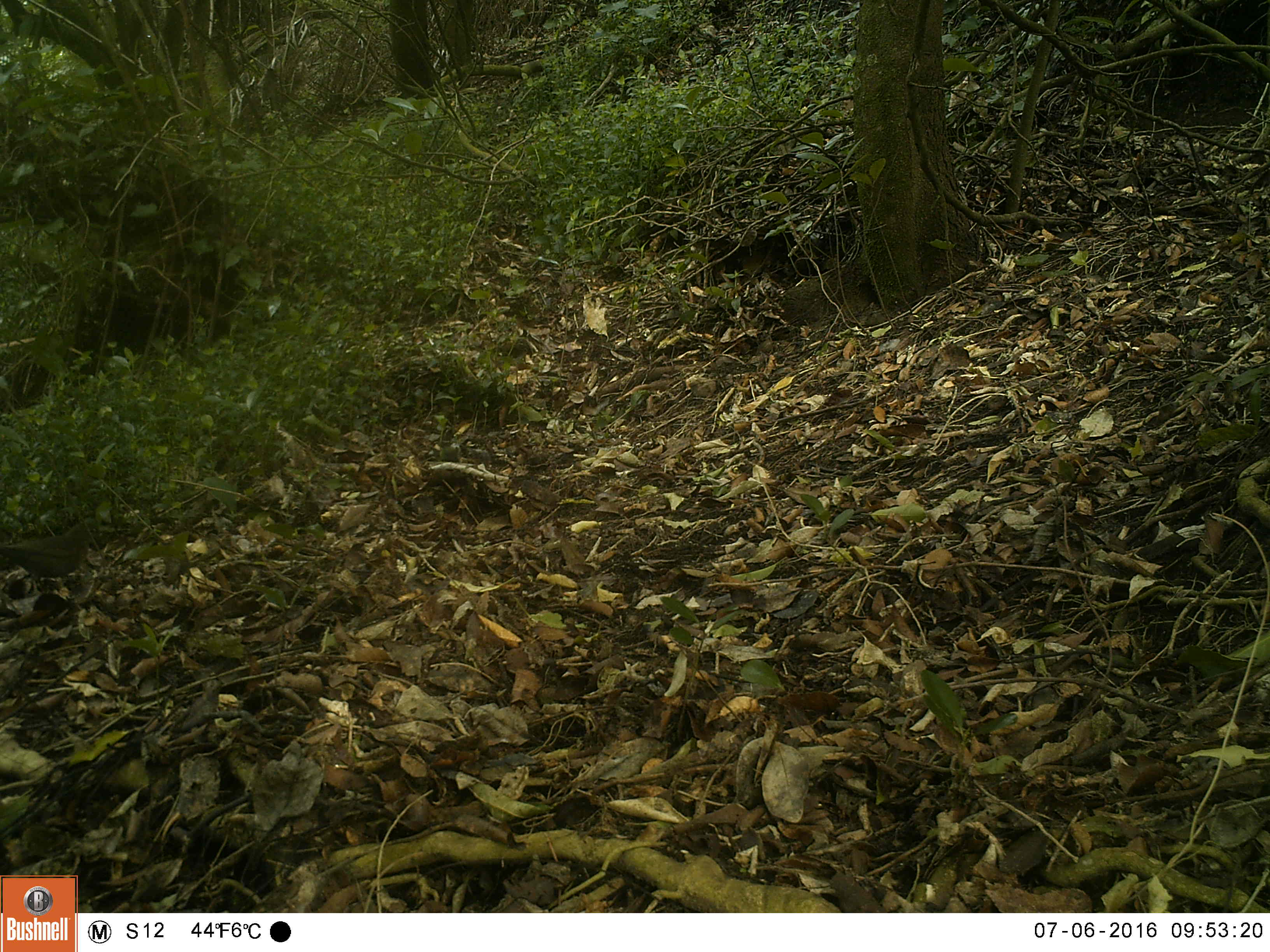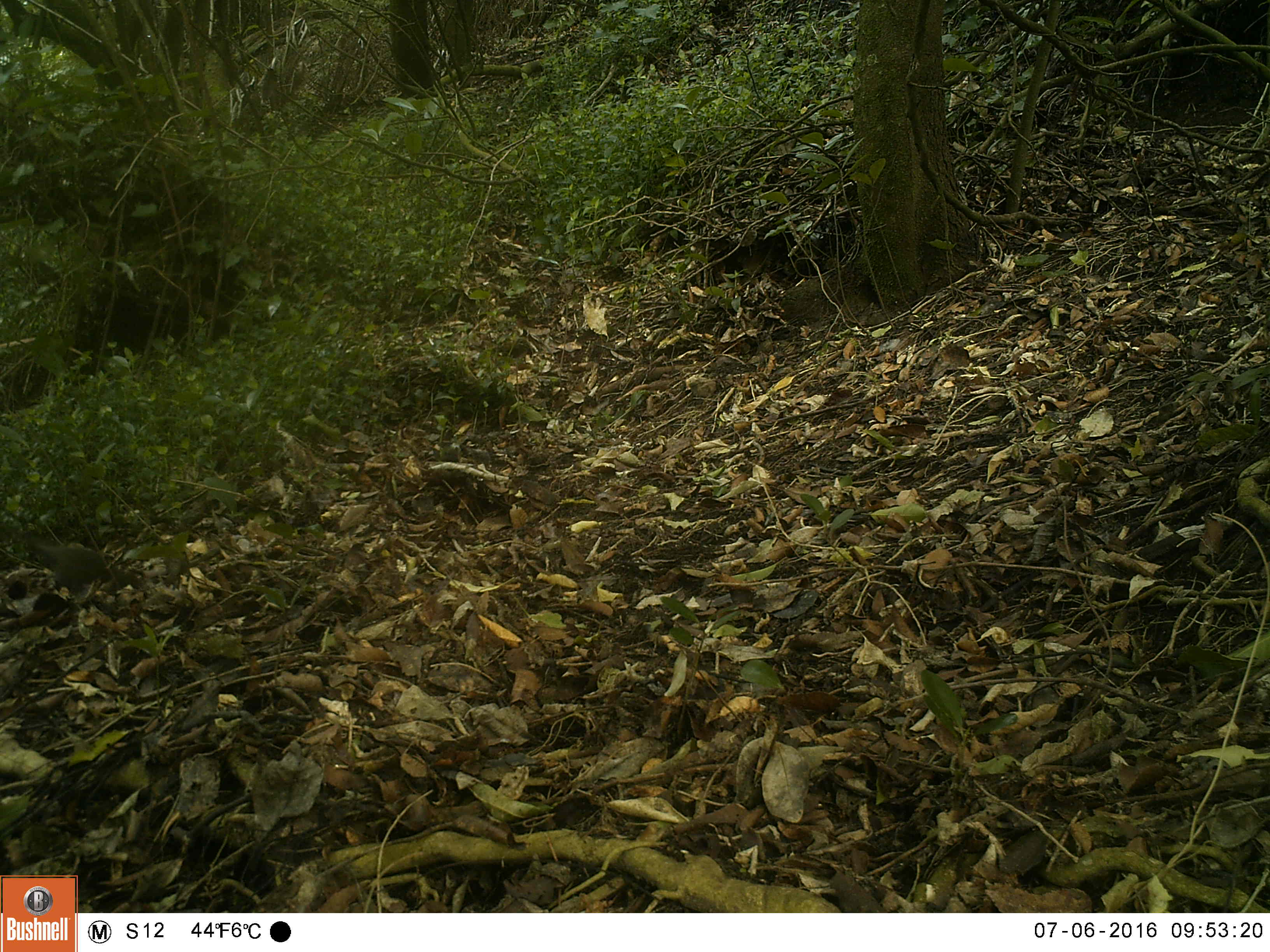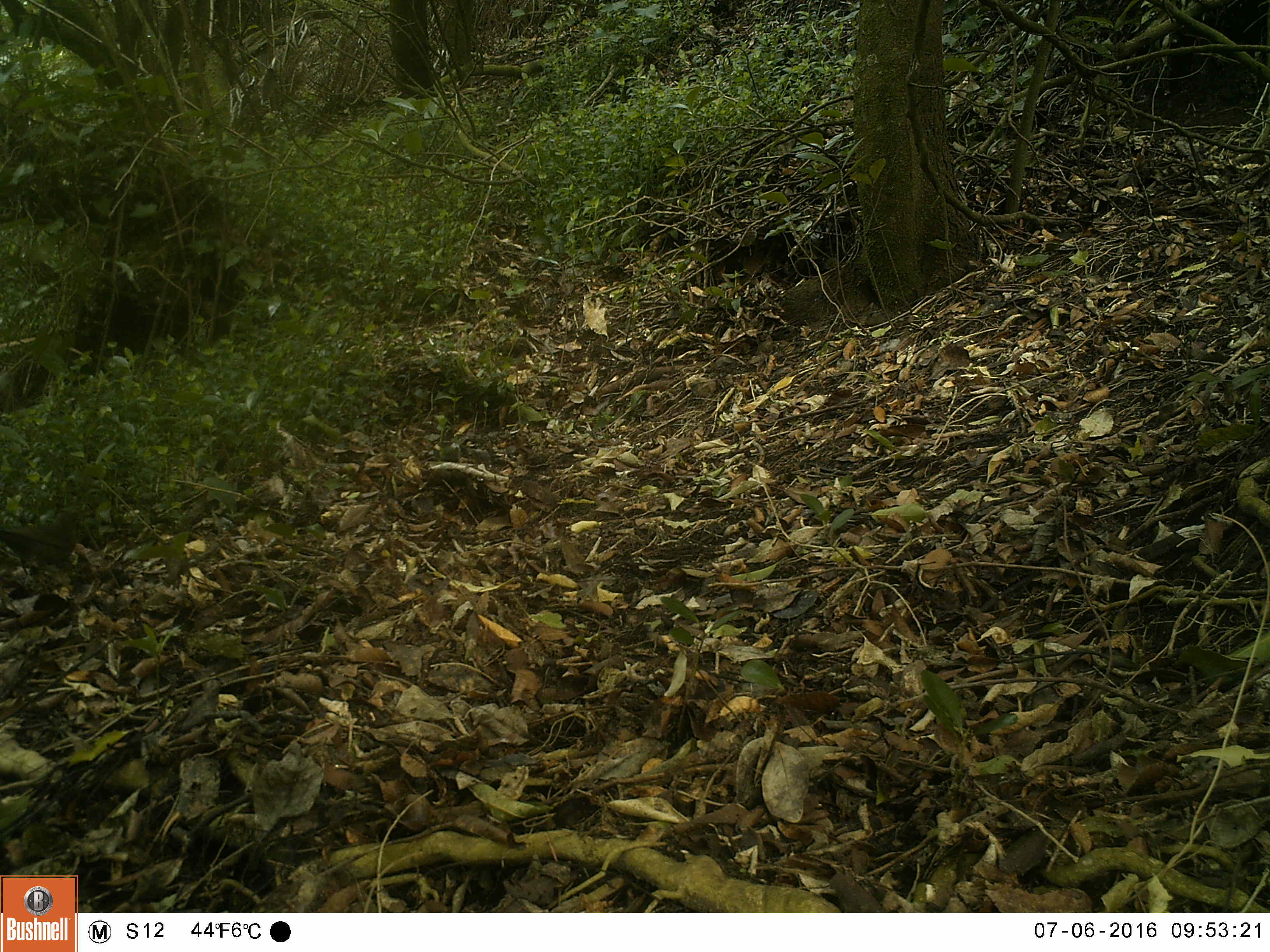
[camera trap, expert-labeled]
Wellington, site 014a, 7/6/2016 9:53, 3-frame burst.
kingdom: Animalia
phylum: Chordata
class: Aves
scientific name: Aves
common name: bird